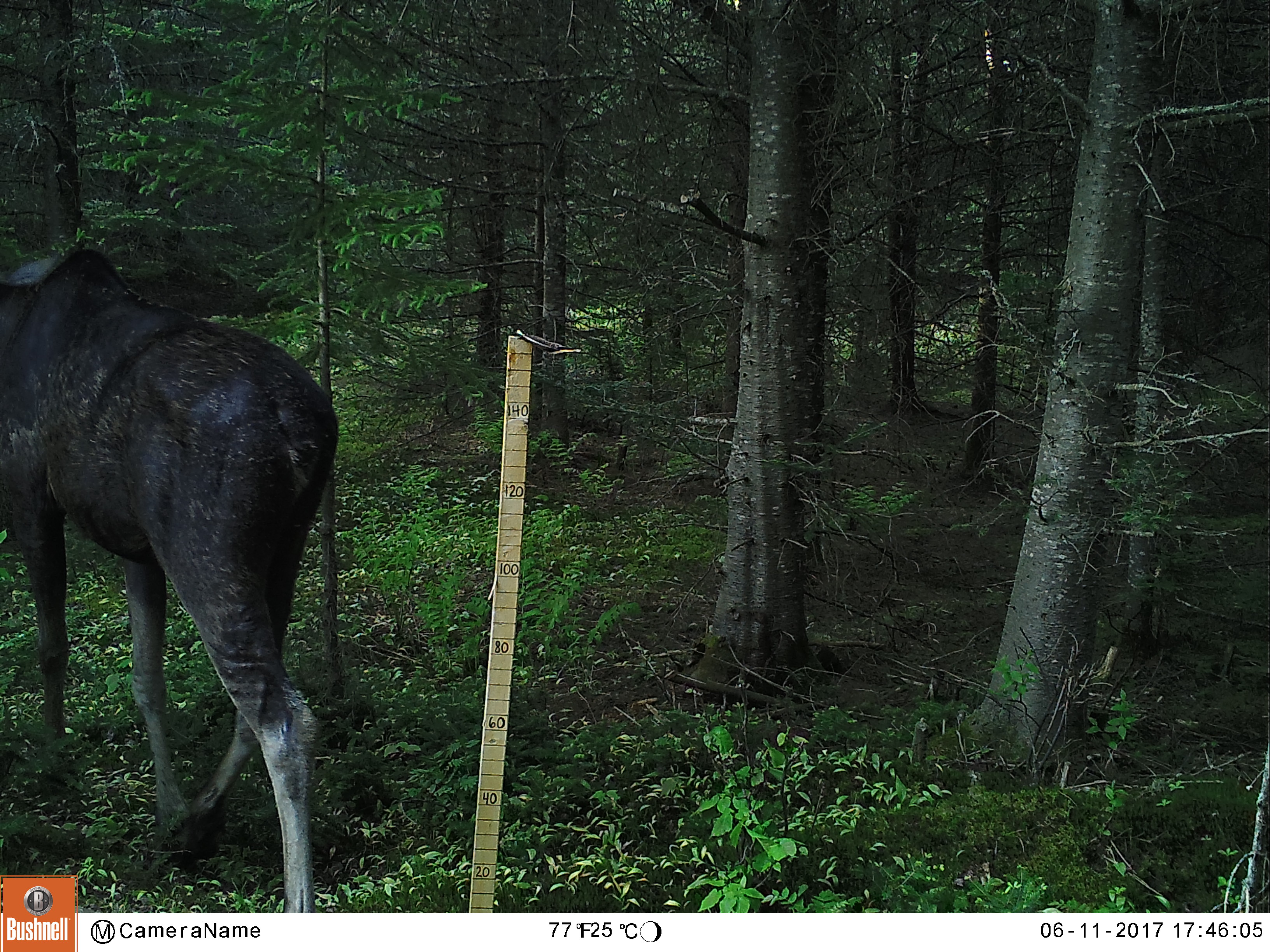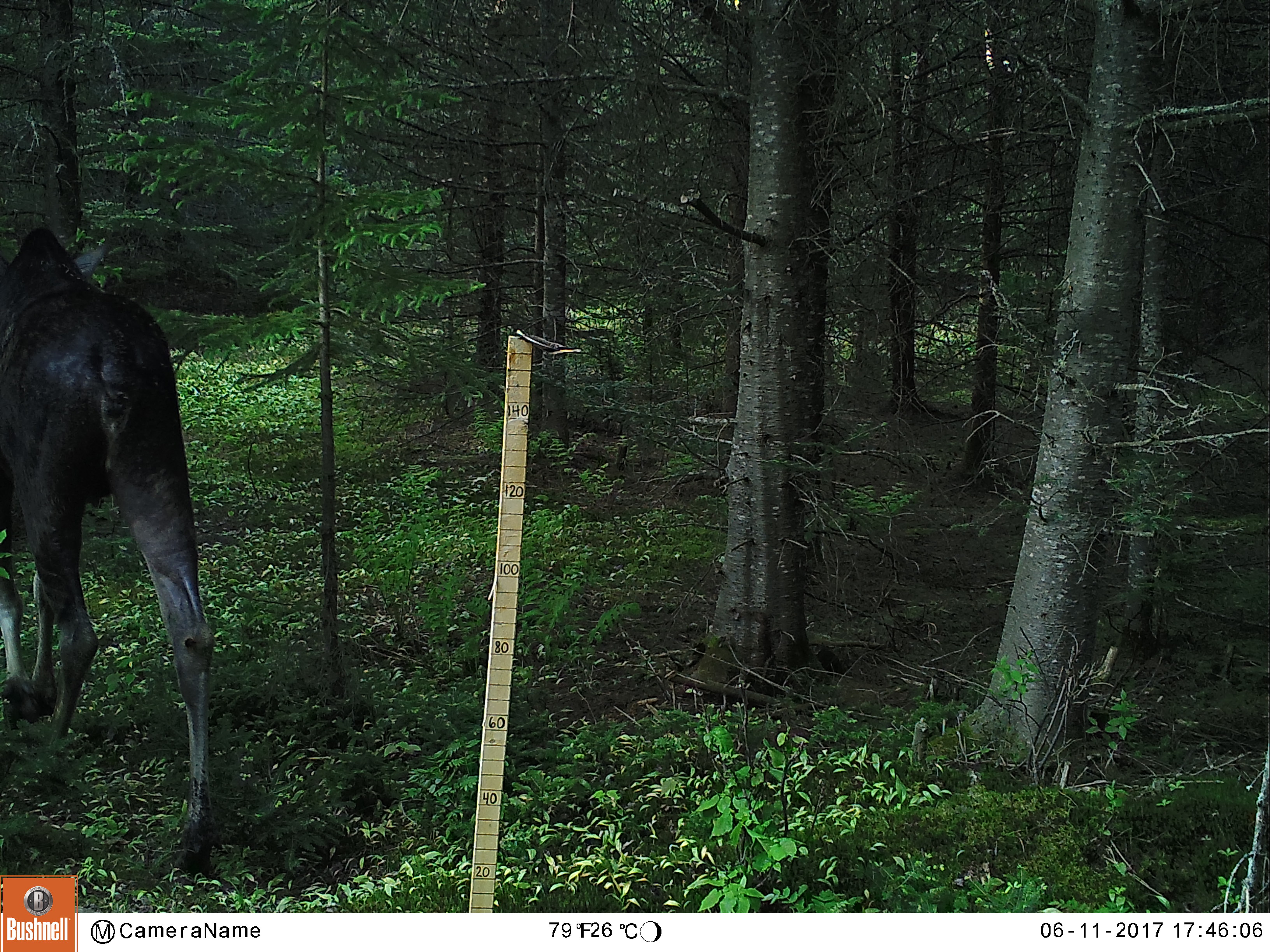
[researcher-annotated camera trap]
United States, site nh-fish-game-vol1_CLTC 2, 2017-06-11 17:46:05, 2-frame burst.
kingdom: Animalia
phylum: Chordata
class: Mammalia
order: Artiodactyla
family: Cervidae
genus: Alces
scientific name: Alces alces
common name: moose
Moose (Alces alces).